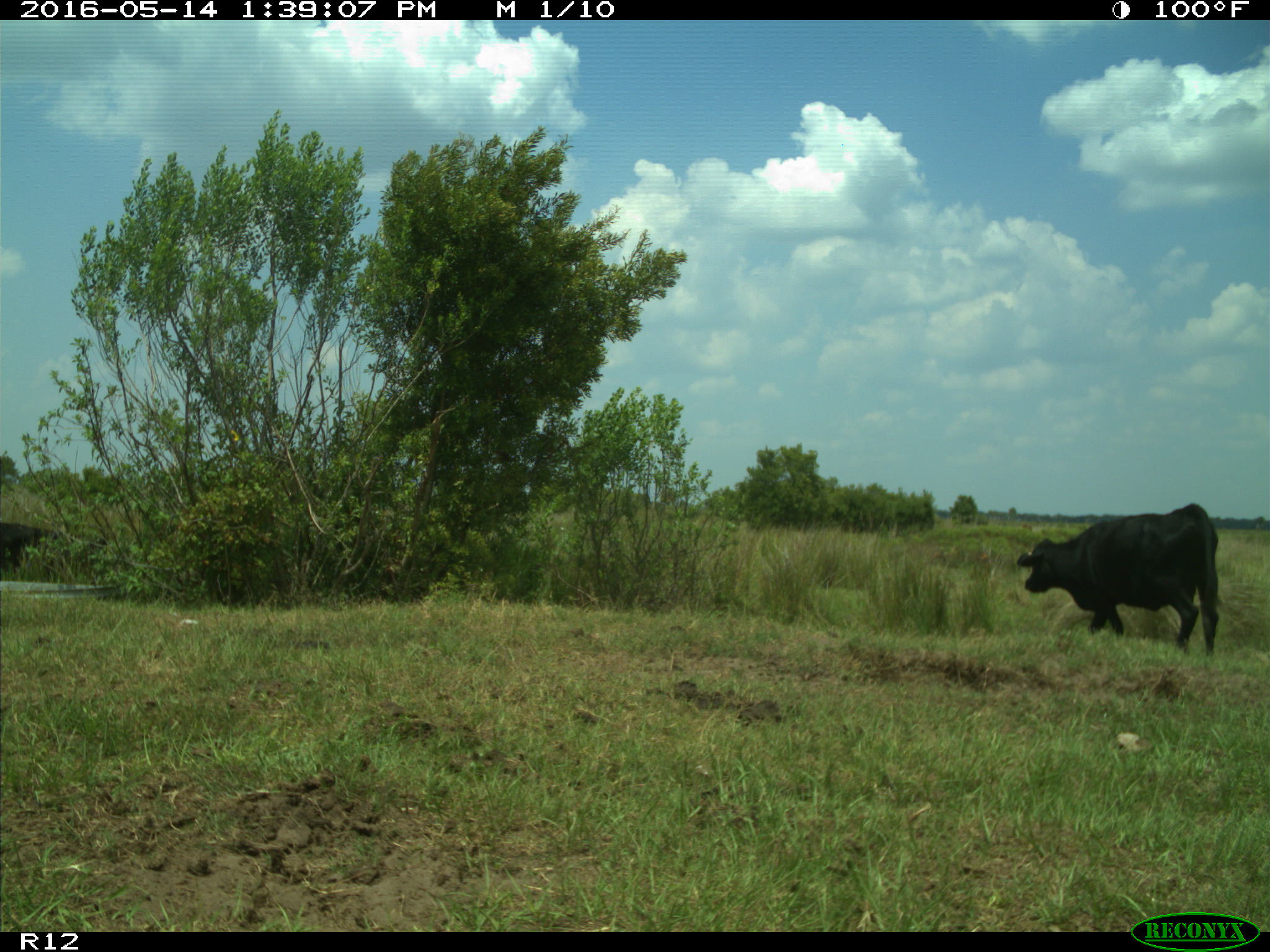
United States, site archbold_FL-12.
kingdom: Animalia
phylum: Chordata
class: Mammalia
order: Artiodactyla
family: Bovidae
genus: Bos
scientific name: Bos taurus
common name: domestic cow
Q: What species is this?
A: Bos taurus (domestic cow).